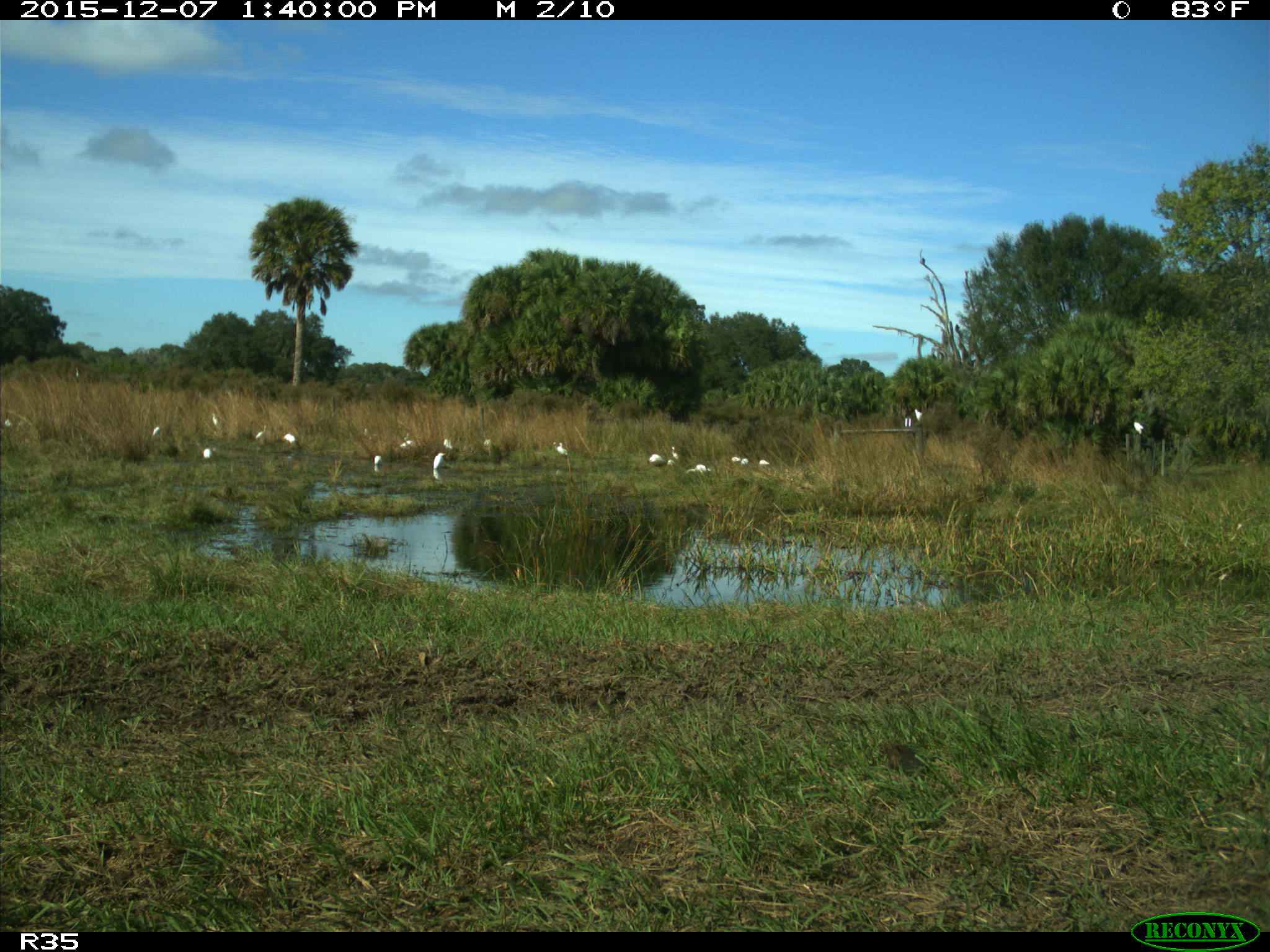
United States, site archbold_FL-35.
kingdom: Animalia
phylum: Chordata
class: Aves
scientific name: Aves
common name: birds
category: unidentified bird